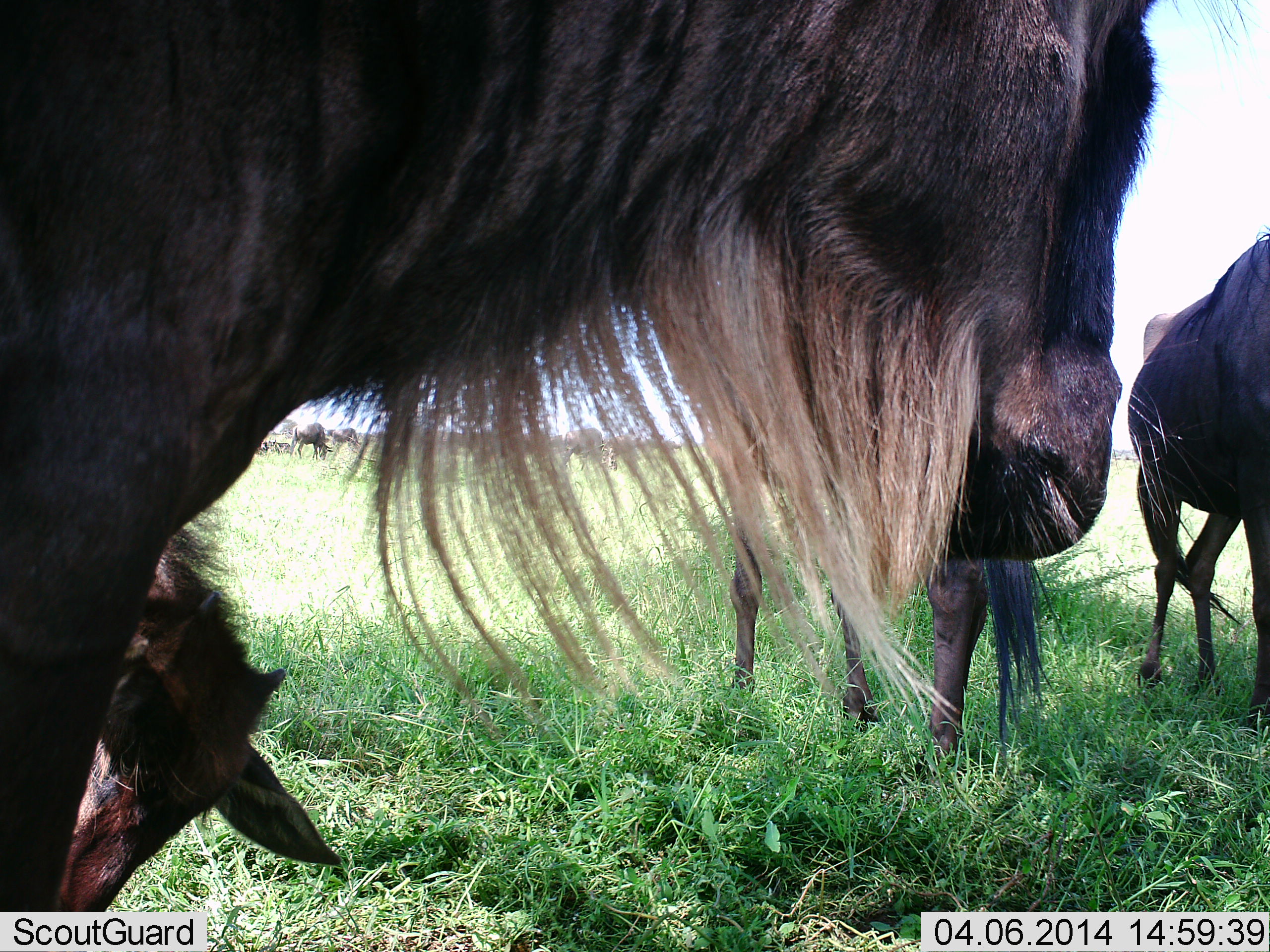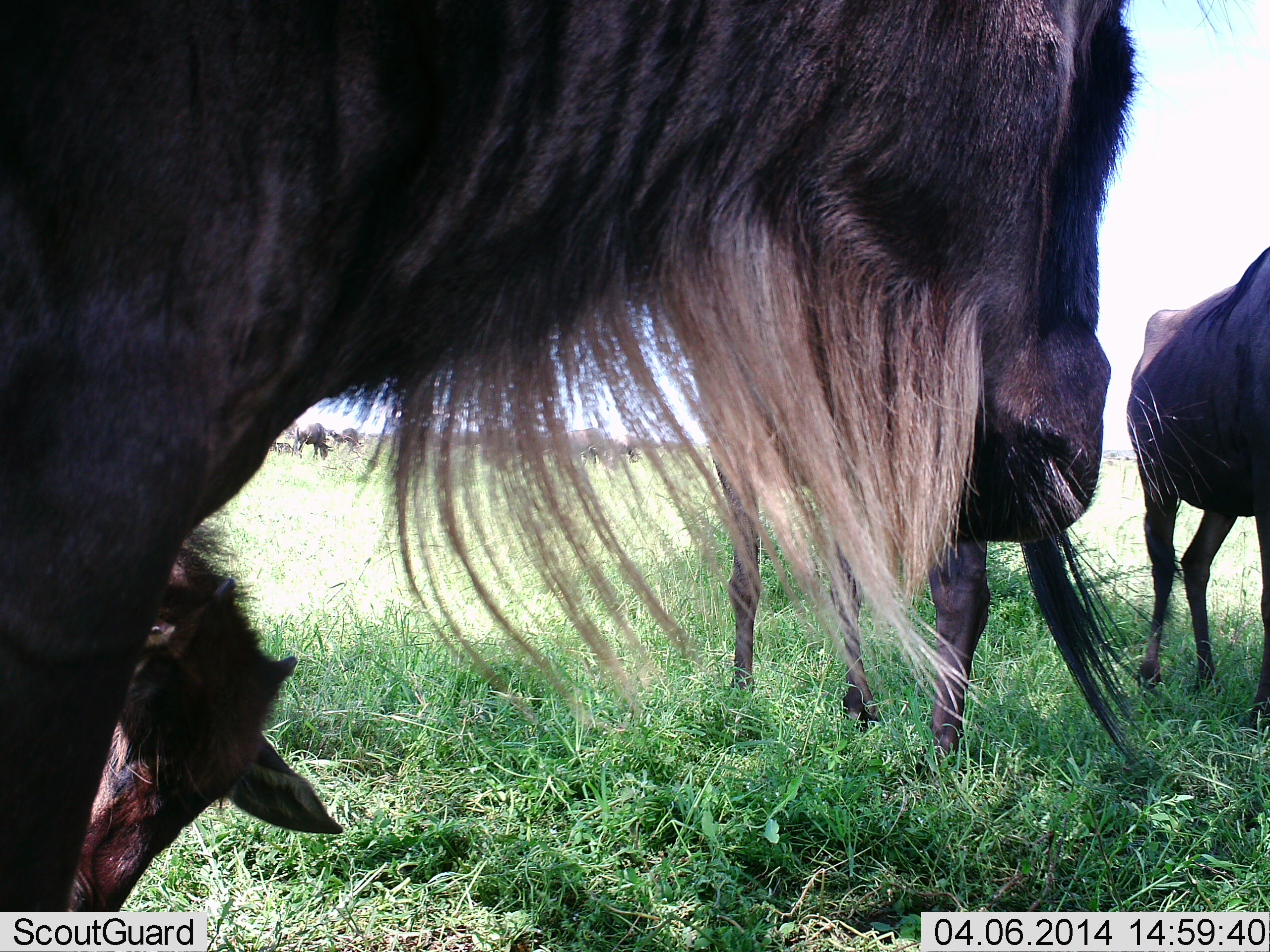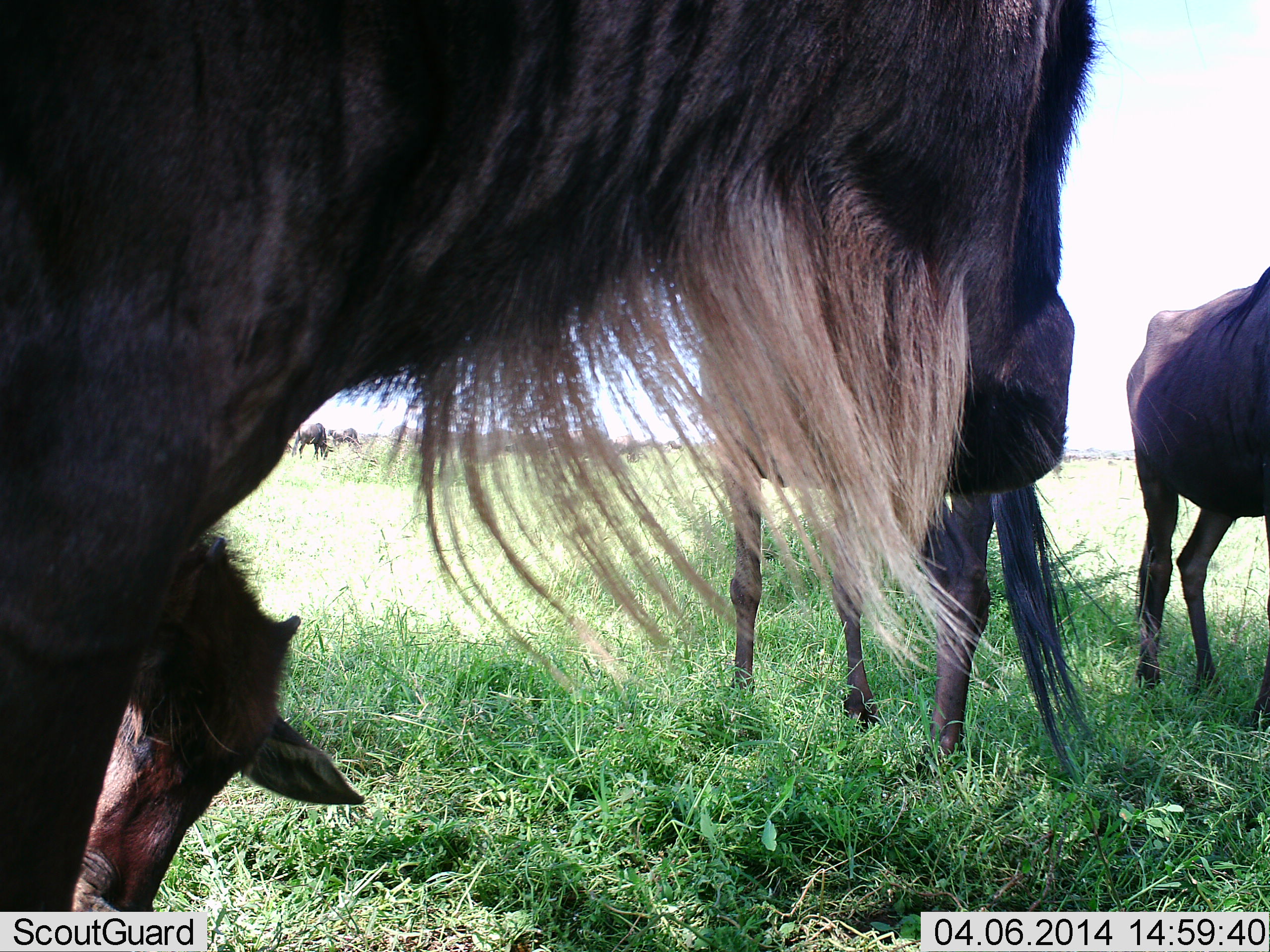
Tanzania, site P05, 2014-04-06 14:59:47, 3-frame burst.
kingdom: Animalia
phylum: Chordata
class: Mammalia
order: Artiodactyla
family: Bovidae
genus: Connochaetes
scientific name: Connochaetes taurinus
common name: blue wildebeest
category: wildebeest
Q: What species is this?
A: Wildebeest (blue wildebeest) (Connochaetes taurinus).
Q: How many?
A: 4.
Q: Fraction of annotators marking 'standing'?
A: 100%.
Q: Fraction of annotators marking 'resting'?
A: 10%.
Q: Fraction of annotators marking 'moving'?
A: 0%.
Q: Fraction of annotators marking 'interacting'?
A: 0%.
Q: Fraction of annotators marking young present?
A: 60%.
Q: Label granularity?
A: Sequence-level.